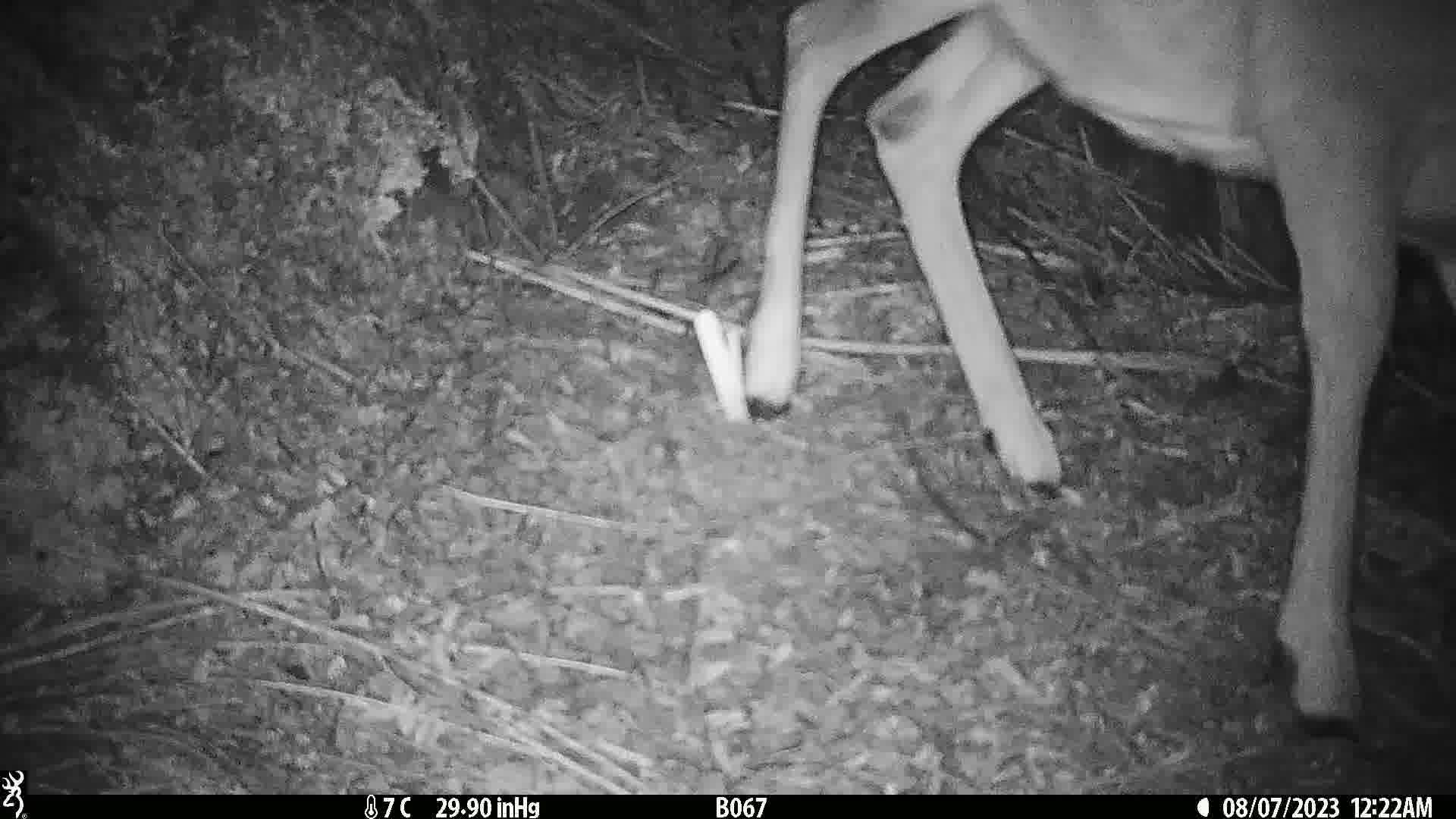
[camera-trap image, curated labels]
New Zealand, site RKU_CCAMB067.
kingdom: Animalia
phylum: Chordata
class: Mammalia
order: Artiodactyla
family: Cervidae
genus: Odocoileus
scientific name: Odocoileus virginianus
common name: white-tailed deer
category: white tailed deer